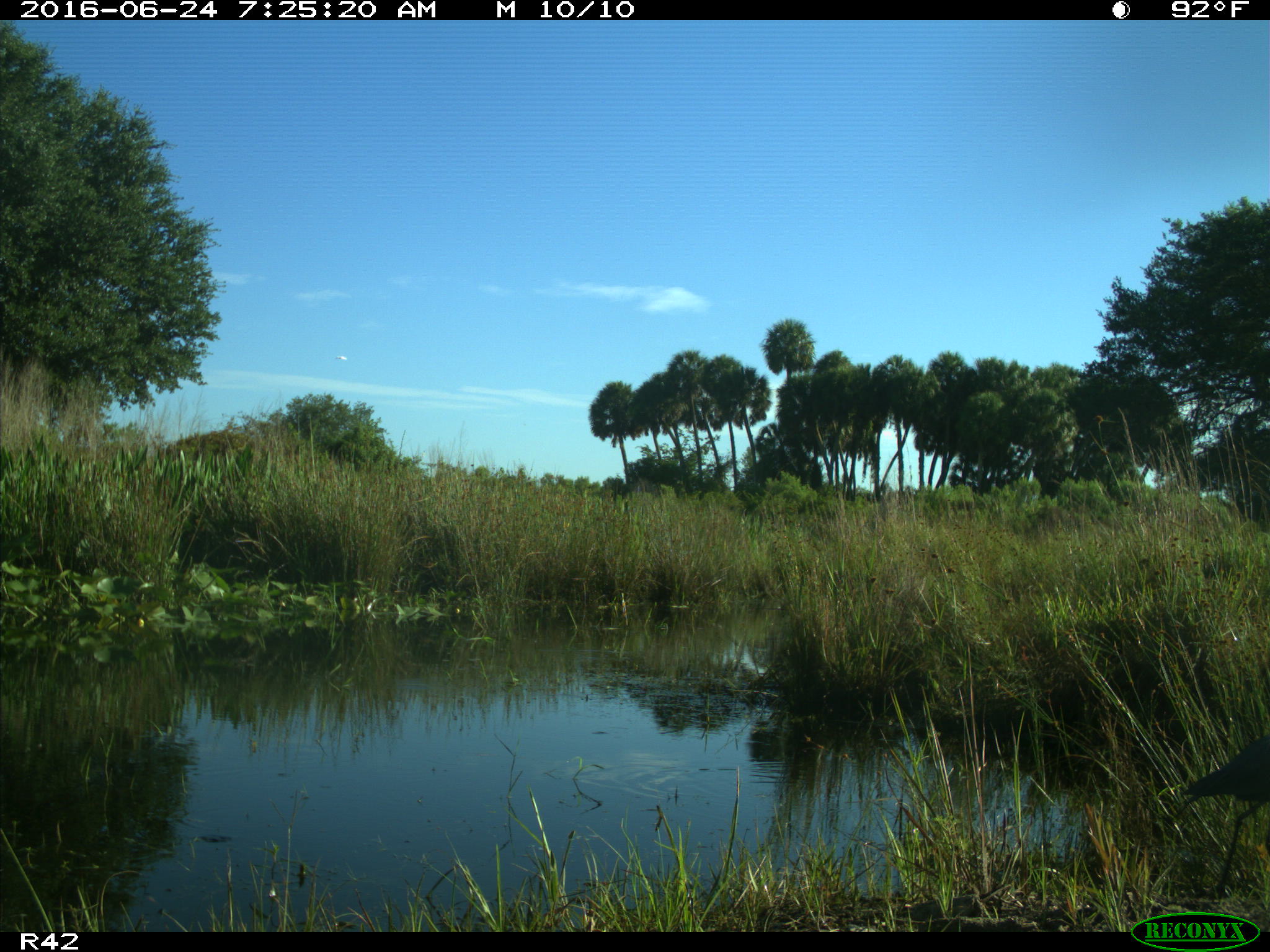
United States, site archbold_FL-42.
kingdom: Animalia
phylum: Chordata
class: Aves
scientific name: Aves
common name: birds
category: unidentified bird